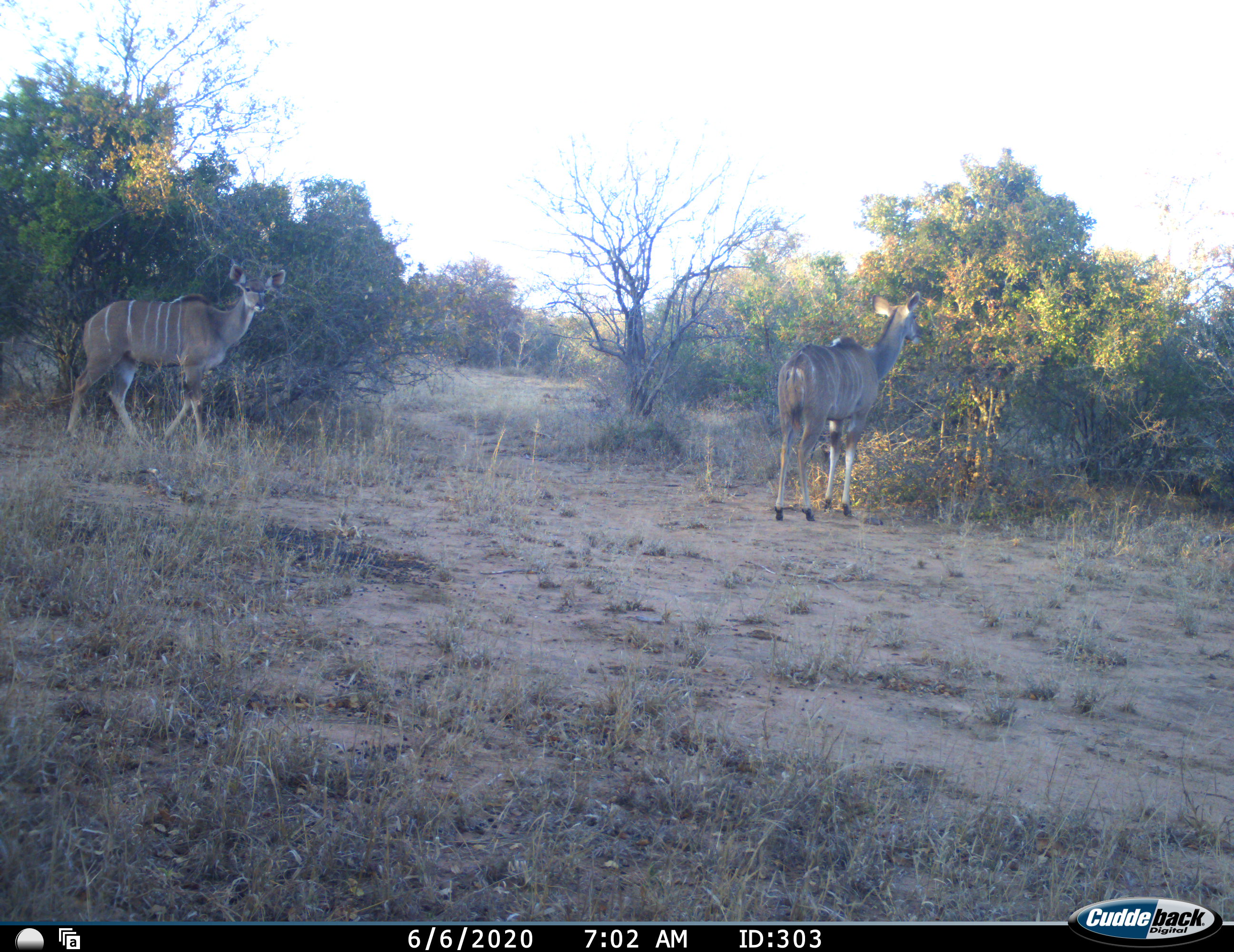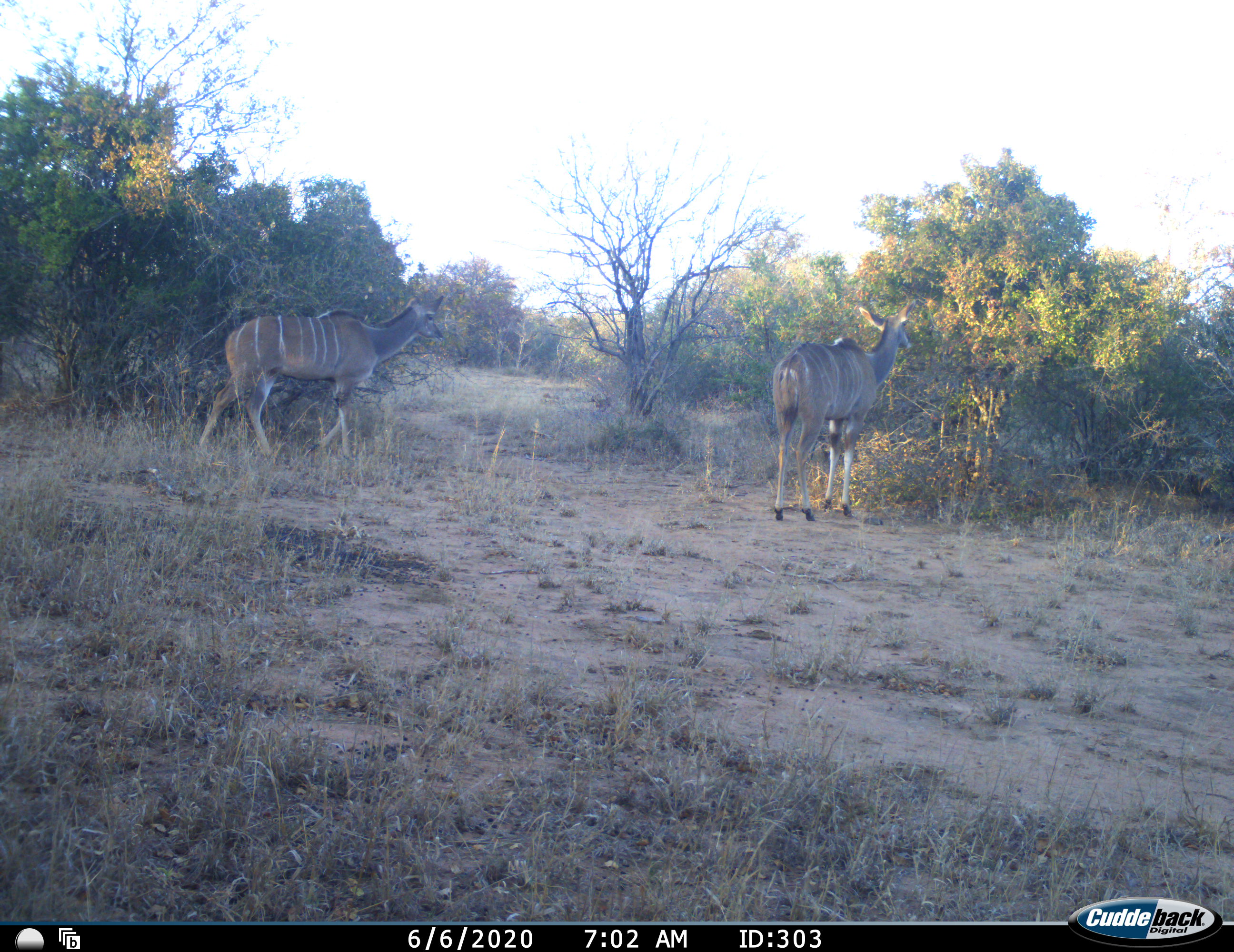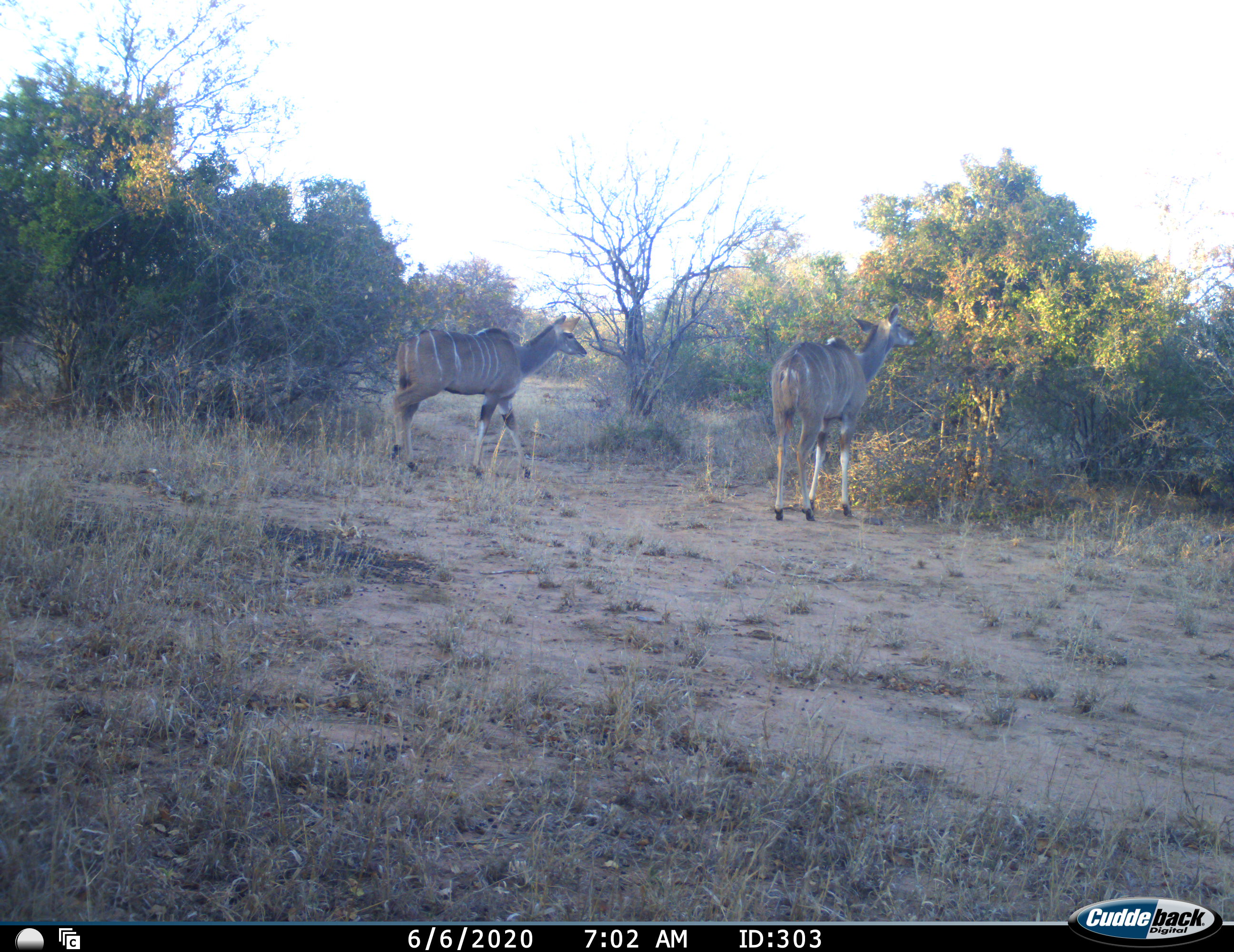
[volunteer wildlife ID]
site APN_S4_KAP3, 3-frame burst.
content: unidentified animal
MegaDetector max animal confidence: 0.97